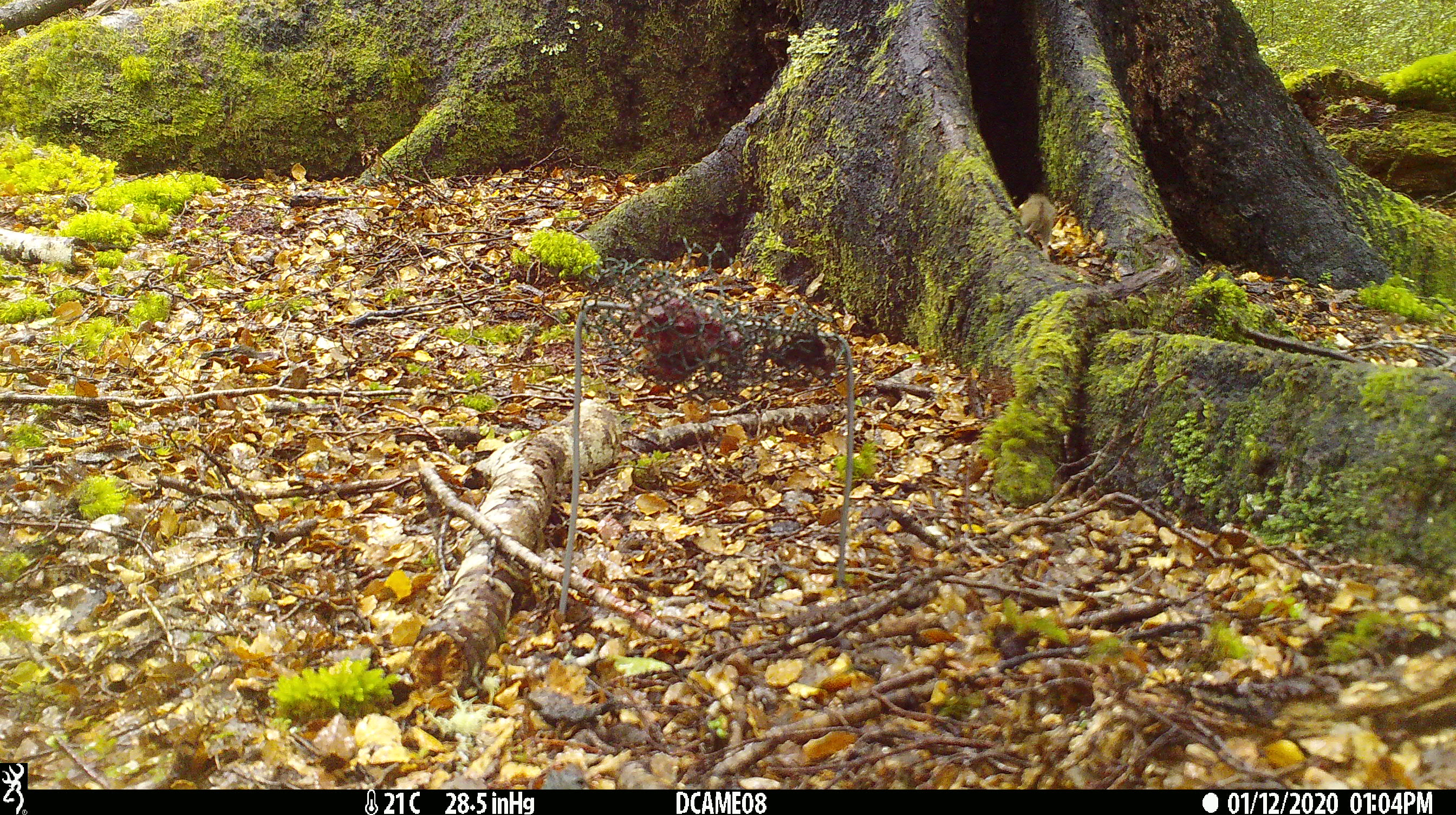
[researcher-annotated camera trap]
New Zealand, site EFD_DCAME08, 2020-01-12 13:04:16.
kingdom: Animalia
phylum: Chordata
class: Mammalia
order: Rodentia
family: Muridae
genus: Mus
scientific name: Mus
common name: mouse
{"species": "mouse (Mus)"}